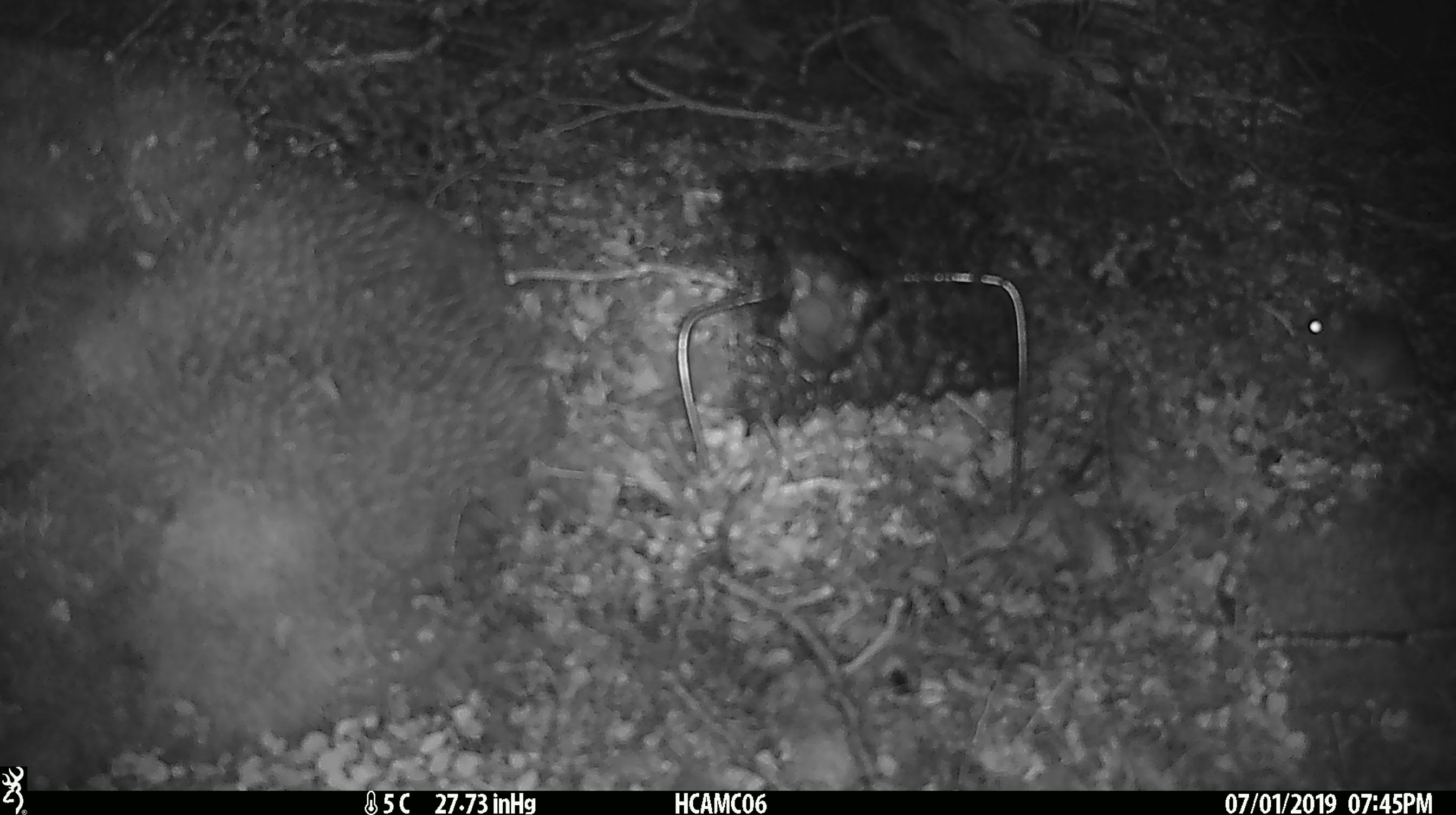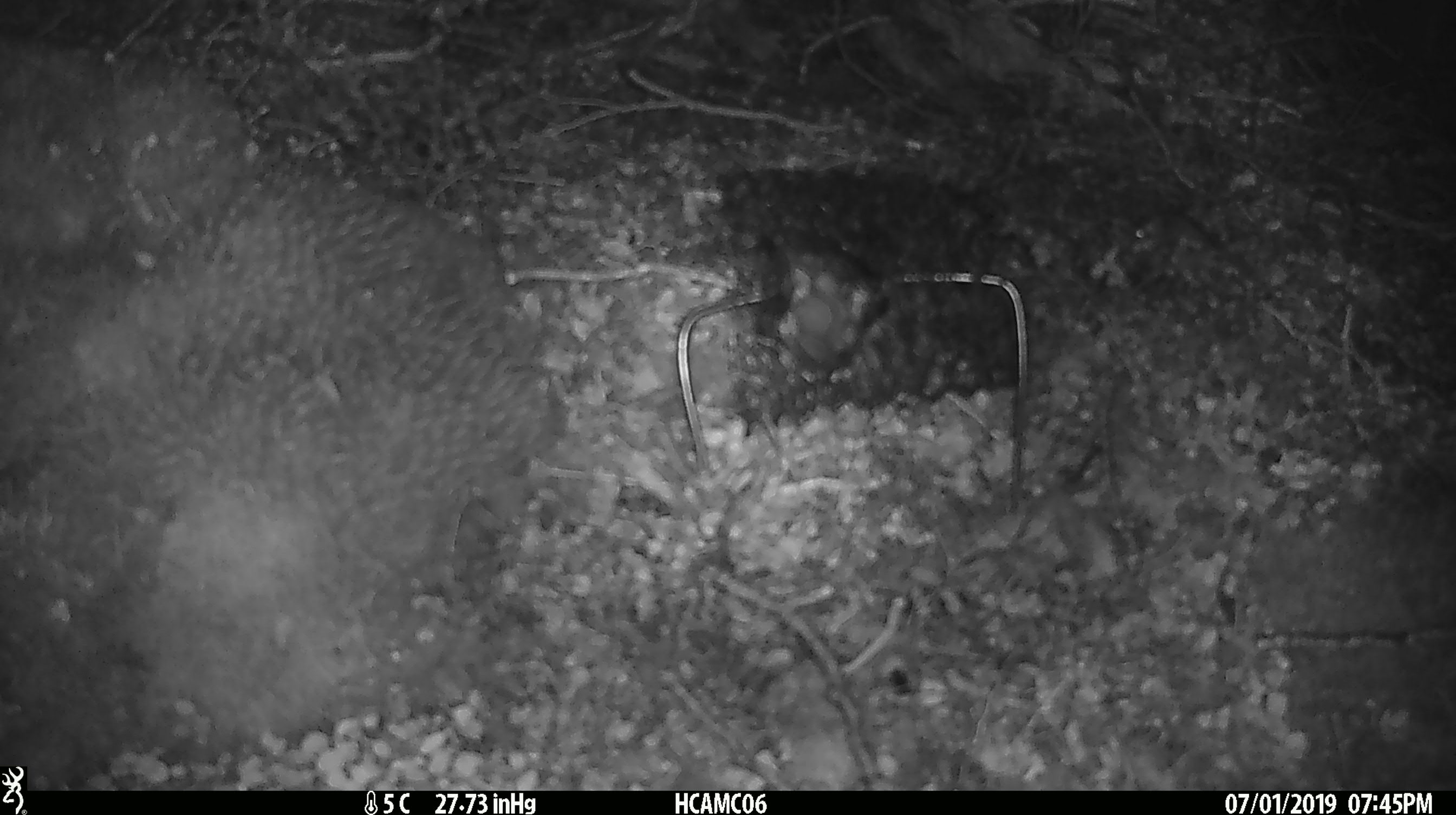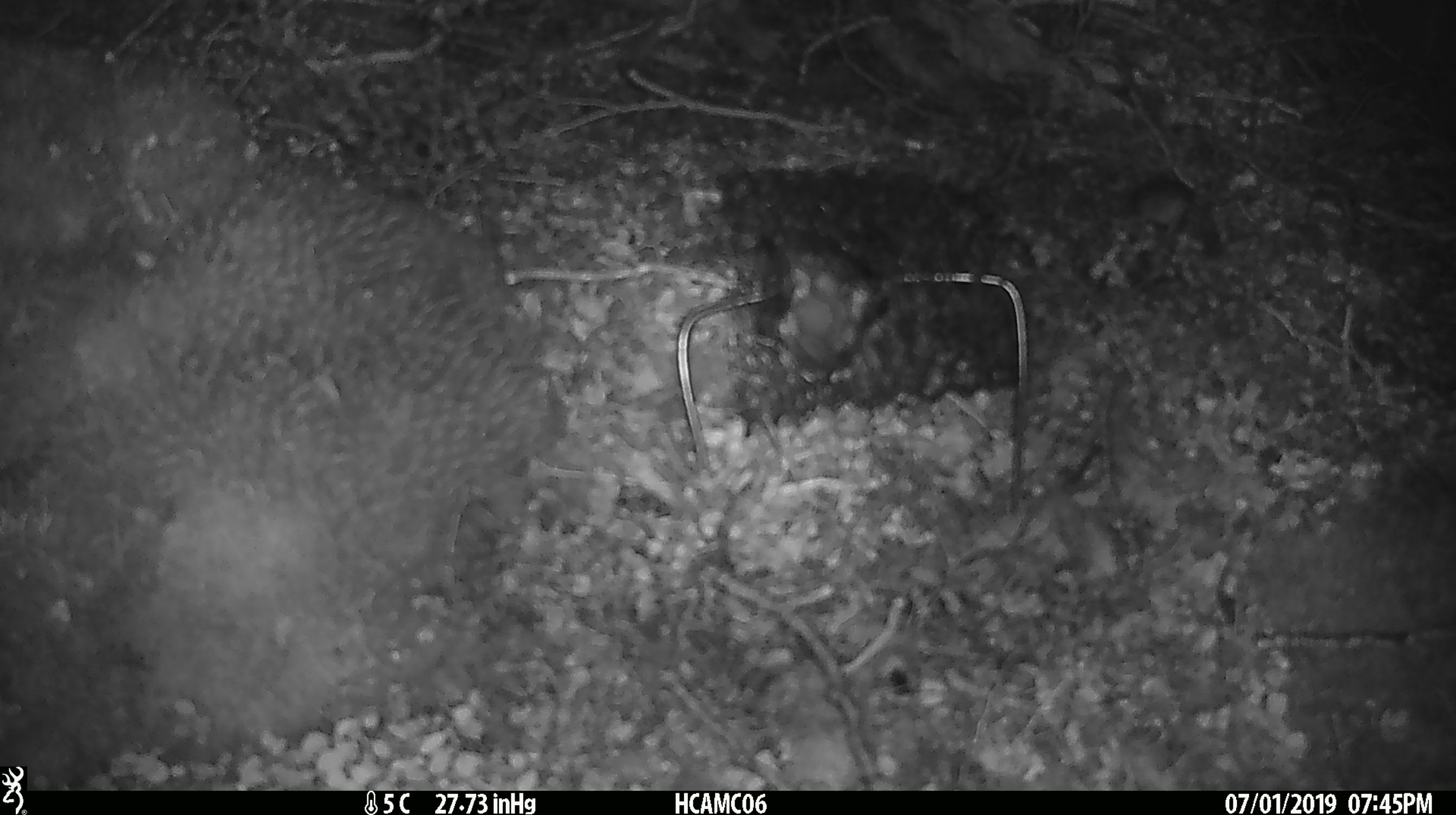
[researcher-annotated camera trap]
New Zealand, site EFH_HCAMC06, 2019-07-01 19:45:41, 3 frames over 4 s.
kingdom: Animalia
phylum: Chordata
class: Mammalia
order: Rodentia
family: Muridae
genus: Mus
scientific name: Mus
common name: mouse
Mouse (Mus).